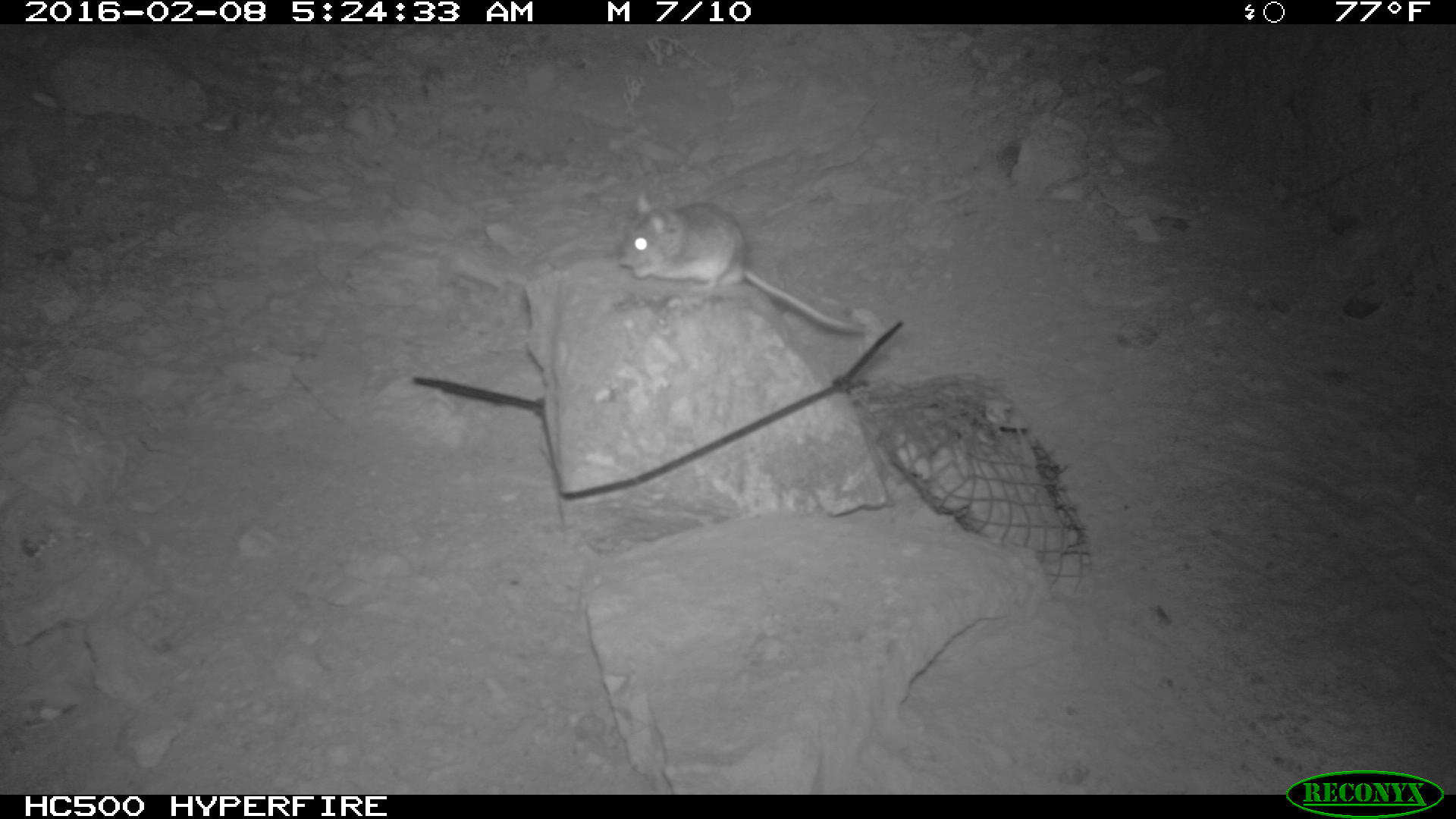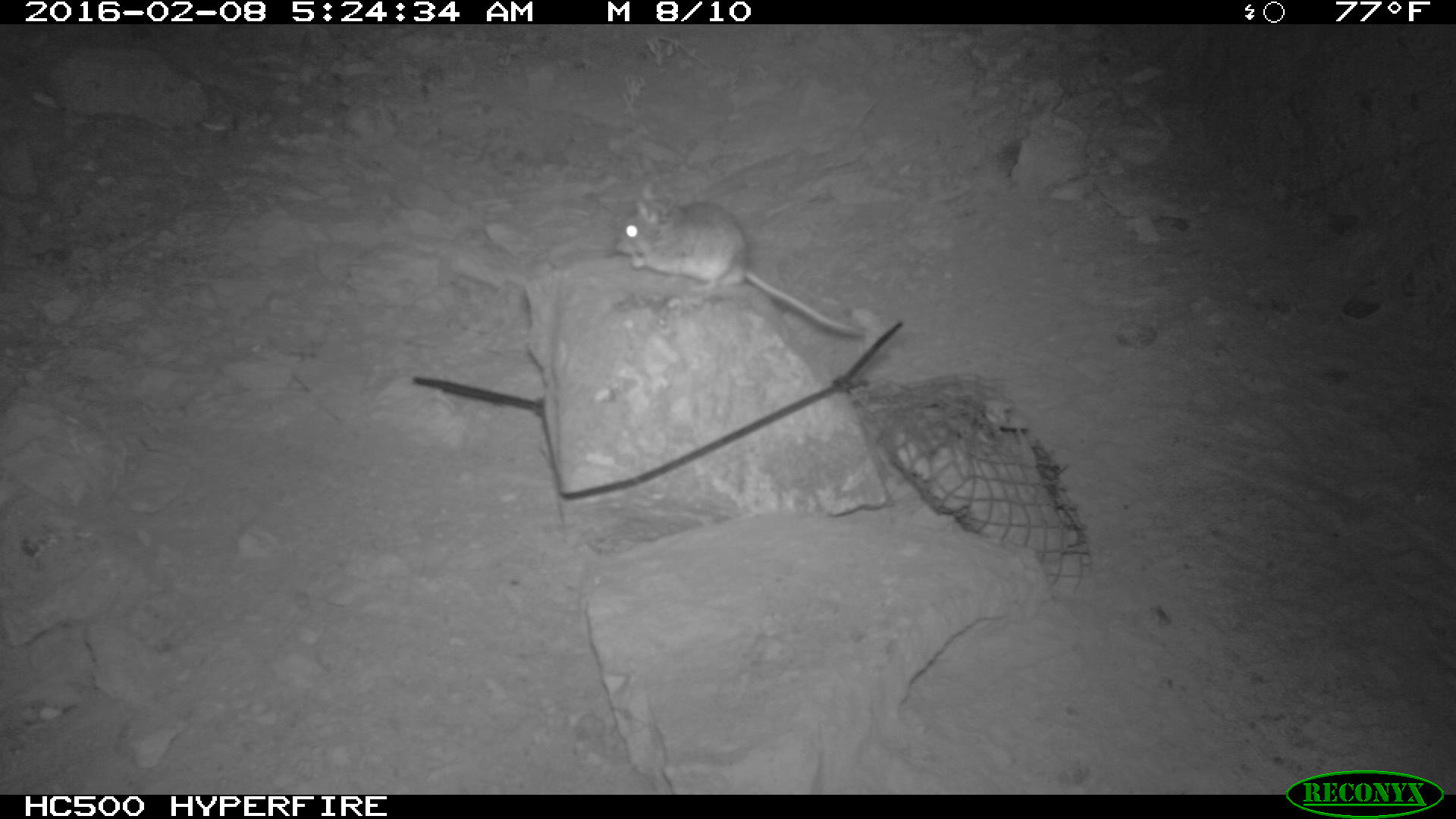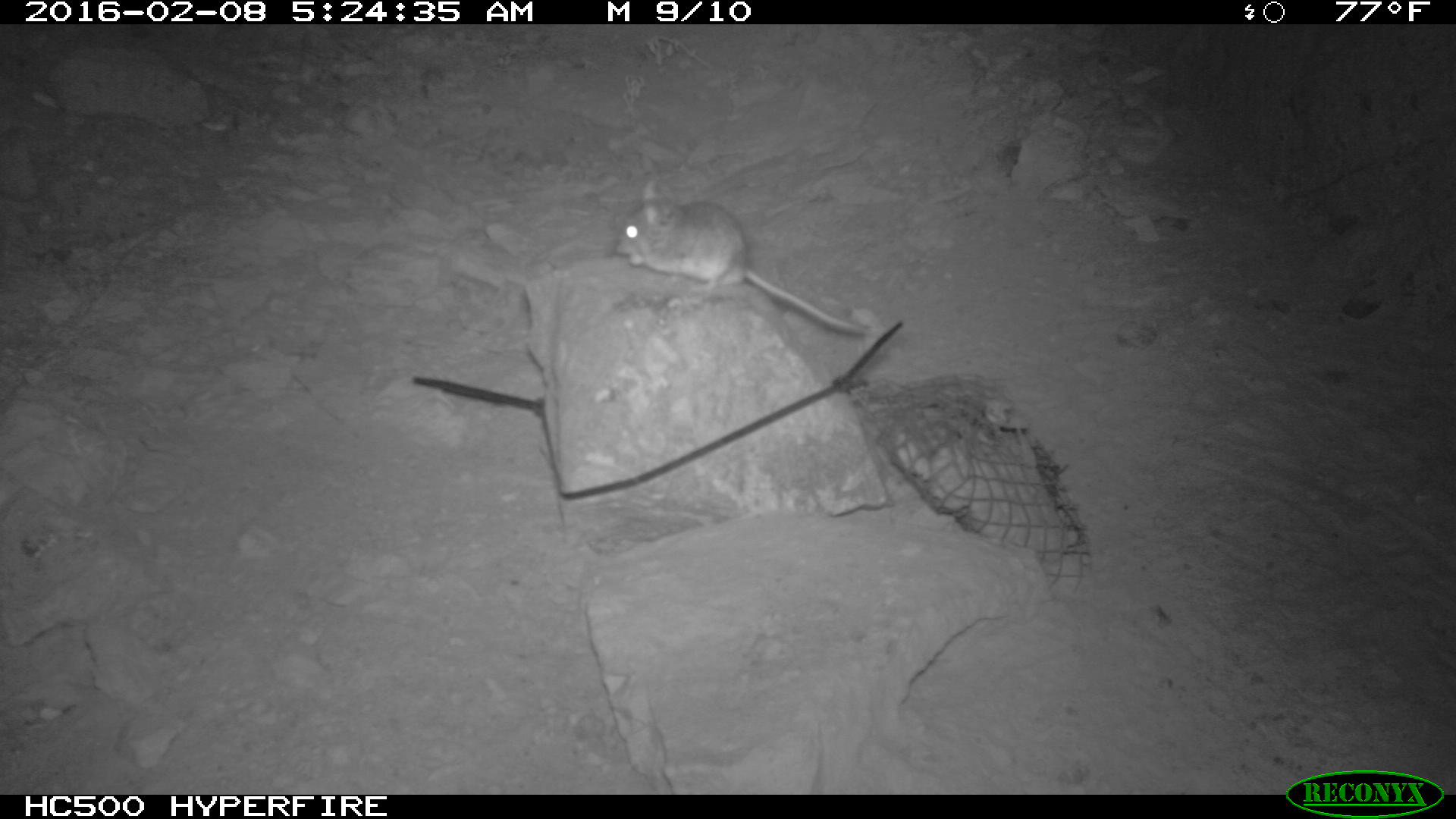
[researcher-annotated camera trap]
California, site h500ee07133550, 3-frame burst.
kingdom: Animalia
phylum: Chordata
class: Mammalia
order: Rodentia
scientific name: Rodentia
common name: rodent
Rodent (Rodentia).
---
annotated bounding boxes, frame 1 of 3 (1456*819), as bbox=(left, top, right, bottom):
rodent: bbox=(617, 187, 871, 334)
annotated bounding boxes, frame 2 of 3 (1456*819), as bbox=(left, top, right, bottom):
rodent: bbox=(616, 184, 865, 336)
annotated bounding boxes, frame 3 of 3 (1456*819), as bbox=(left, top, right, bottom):
rodent: bbox=(611, 176, 864, 337)